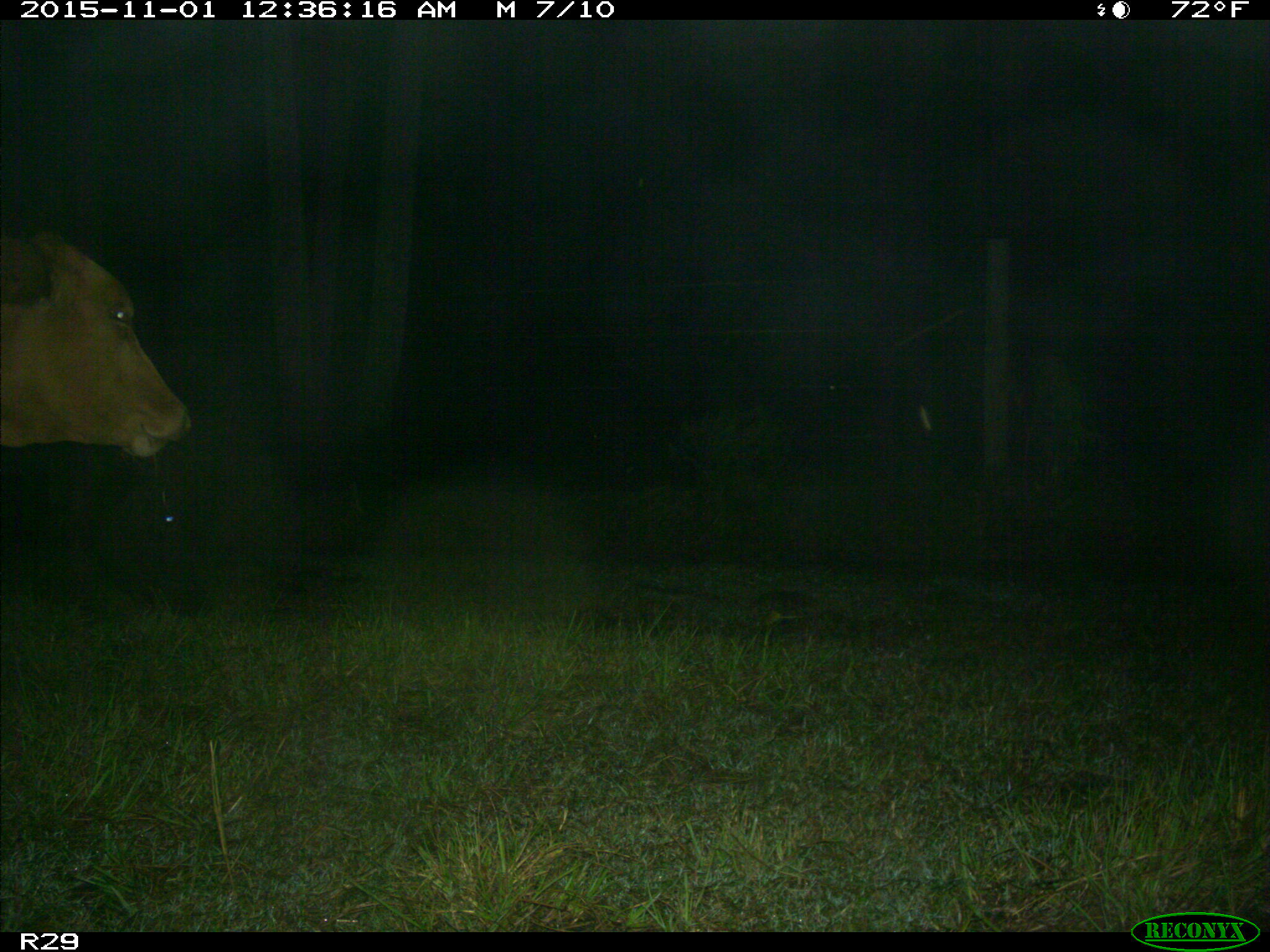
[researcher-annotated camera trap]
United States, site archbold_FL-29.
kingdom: Animalia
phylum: Chordata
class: Mammalia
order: Artiodactyla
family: Bovidae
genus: Bos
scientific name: Bos taurus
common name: domestic cow